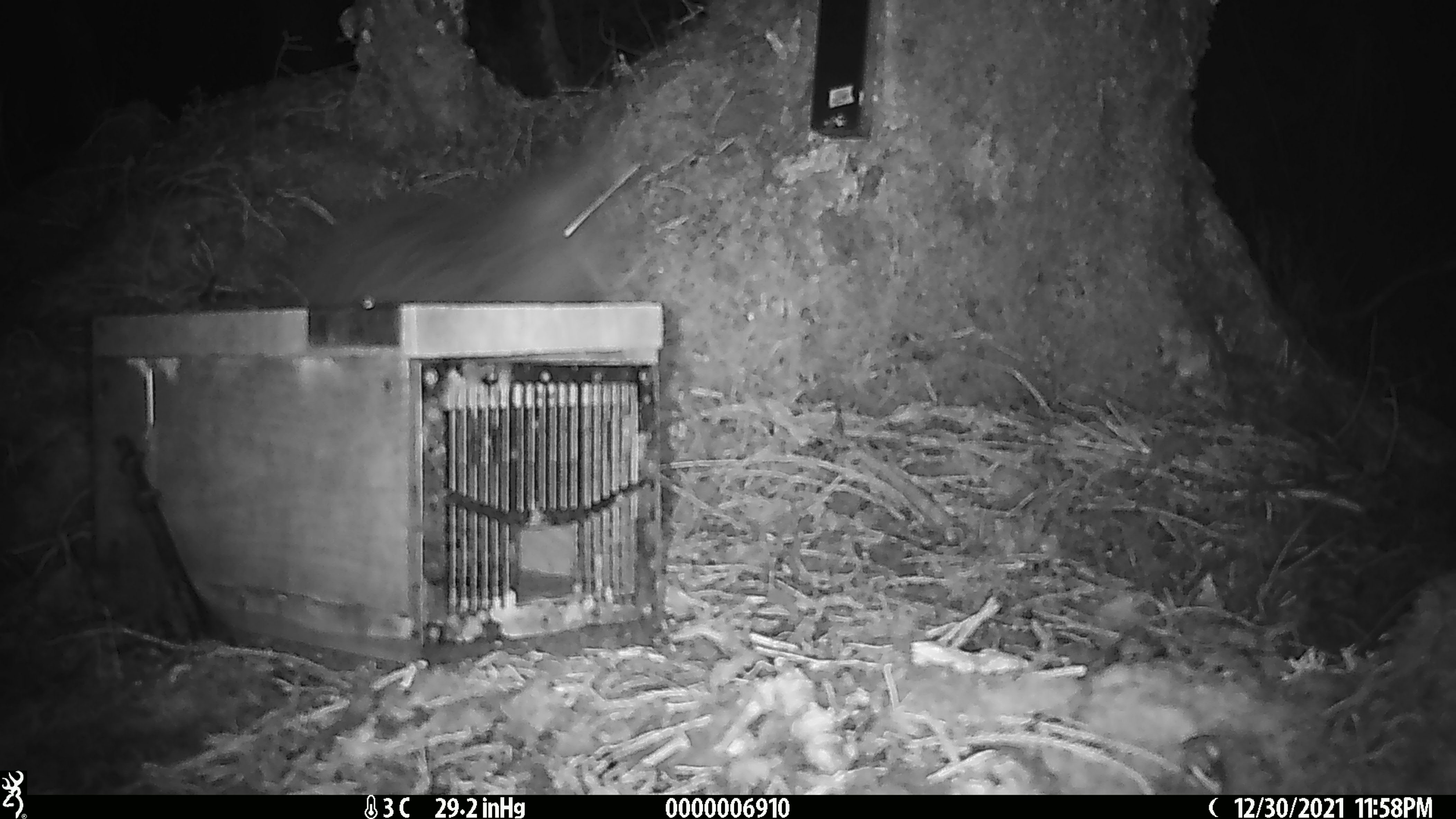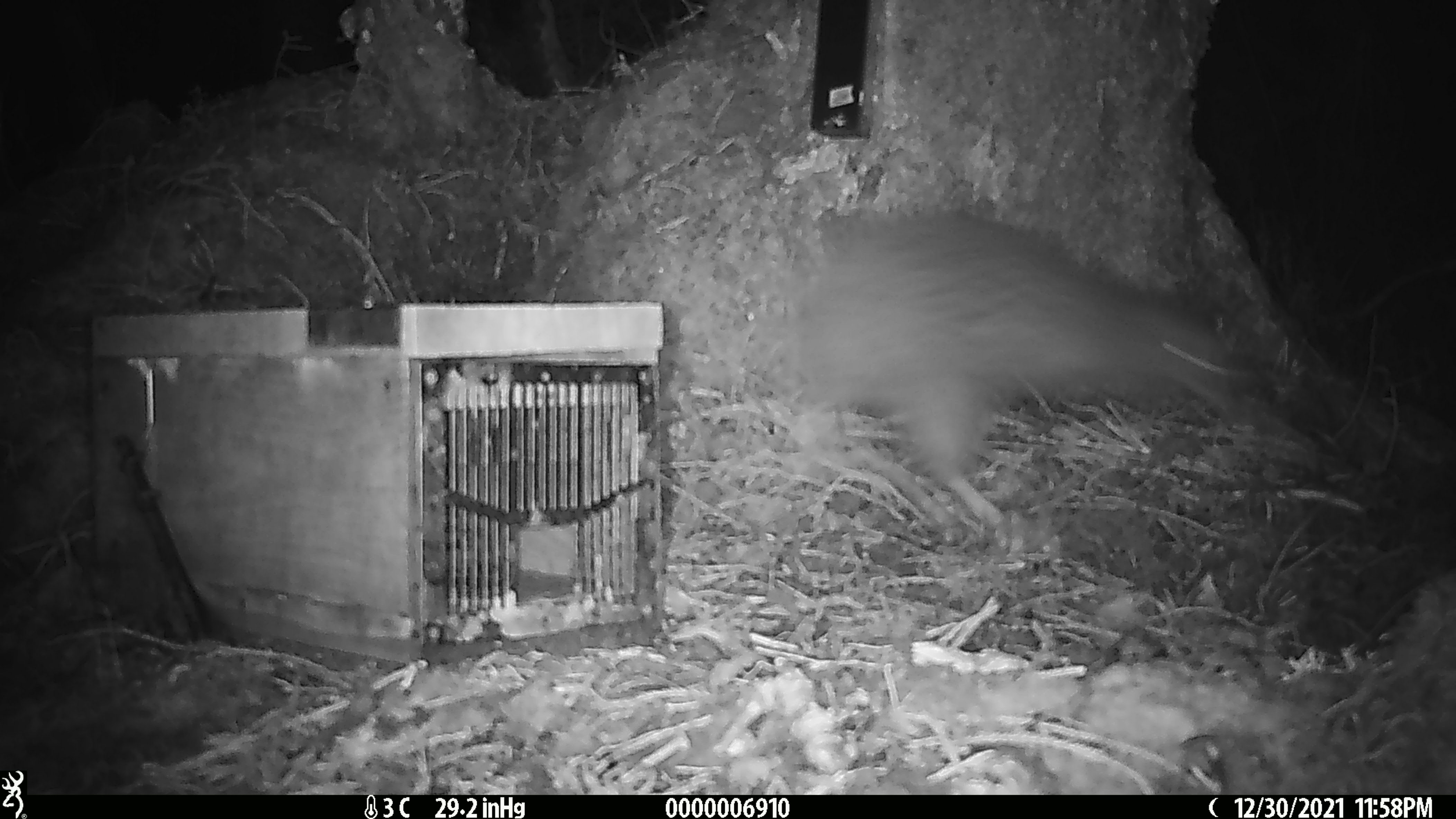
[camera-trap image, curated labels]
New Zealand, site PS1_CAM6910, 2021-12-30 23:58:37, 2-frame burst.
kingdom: Animalia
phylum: Chordata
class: Aves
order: Apterygiformes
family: Apterygidae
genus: Apteryx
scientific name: Apteryx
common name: kiwi